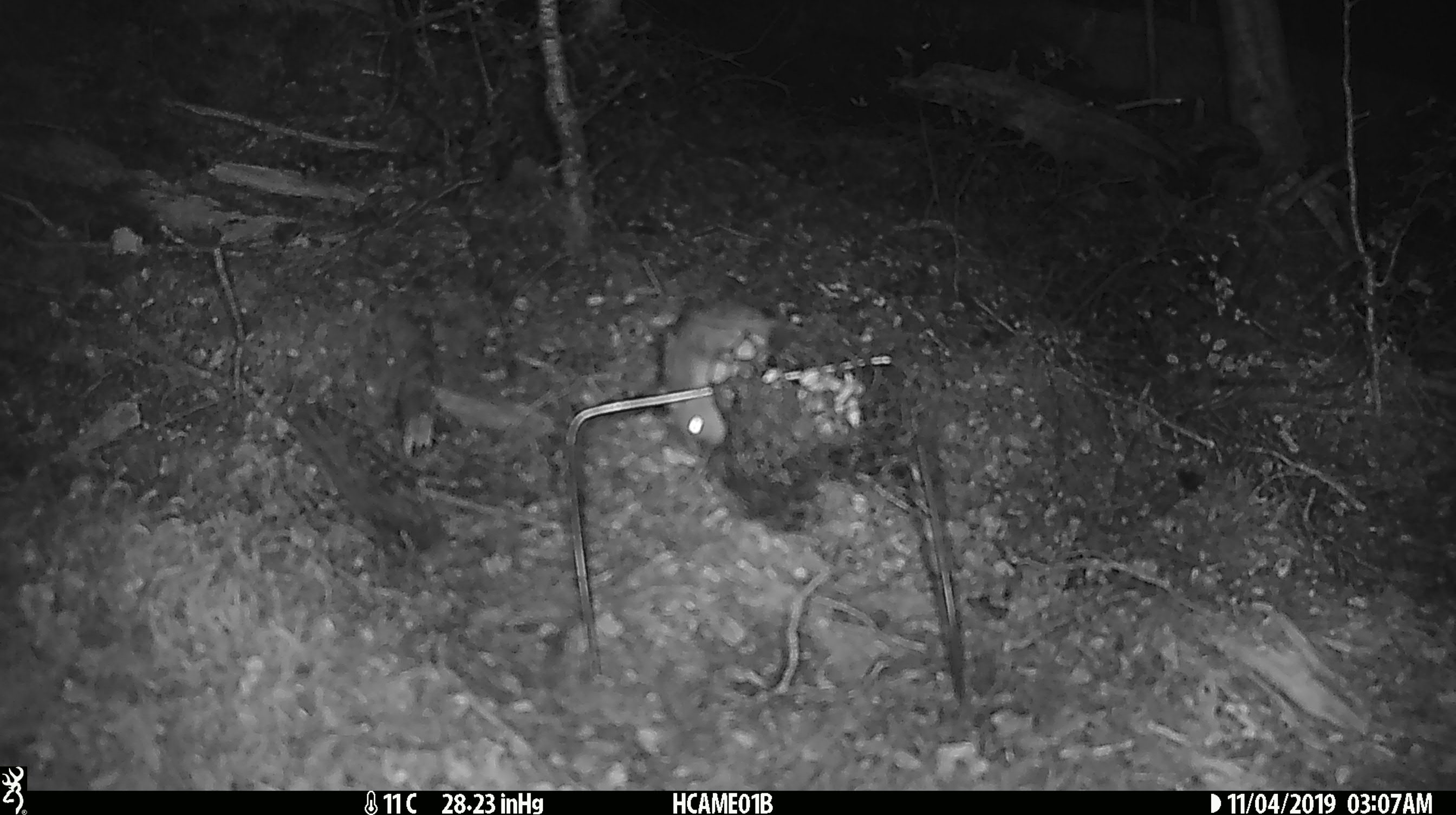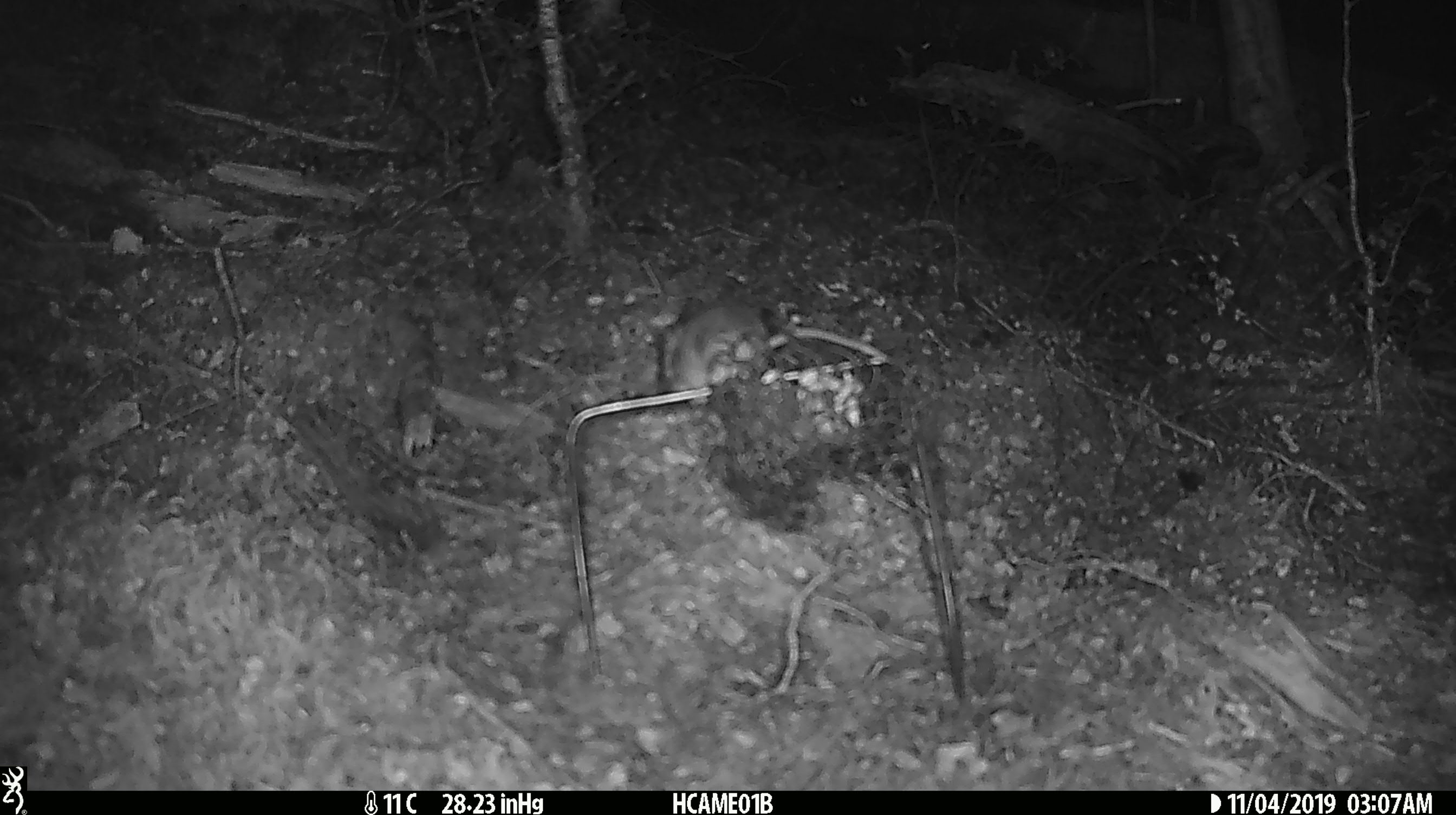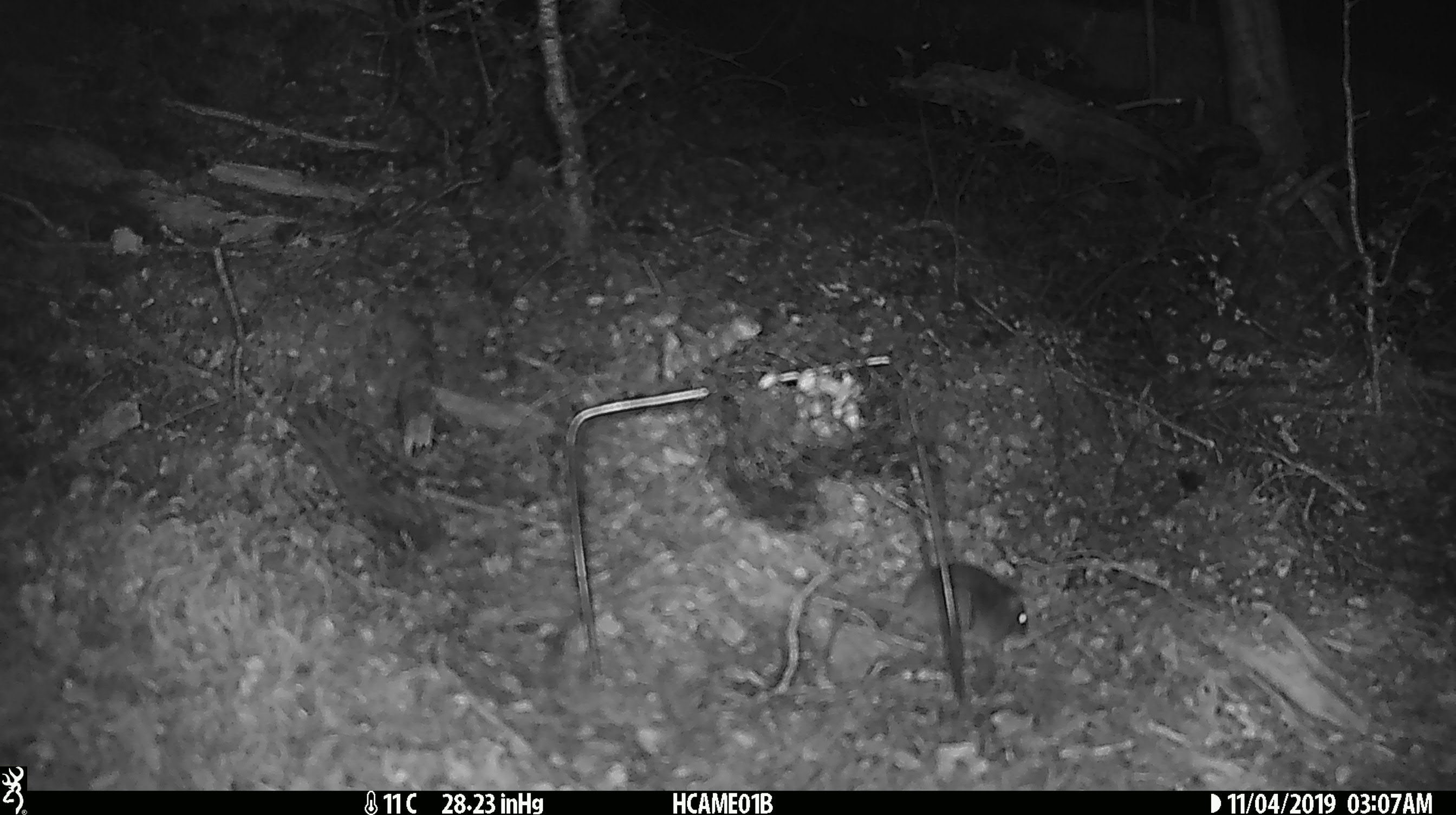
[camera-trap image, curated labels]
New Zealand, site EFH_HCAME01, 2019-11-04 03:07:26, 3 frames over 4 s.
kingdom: Animalia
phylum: Chordata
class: Mammalia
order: Rodentia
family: Muridae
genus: Mus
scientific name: Mus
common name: mouse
Mouse (Mus).